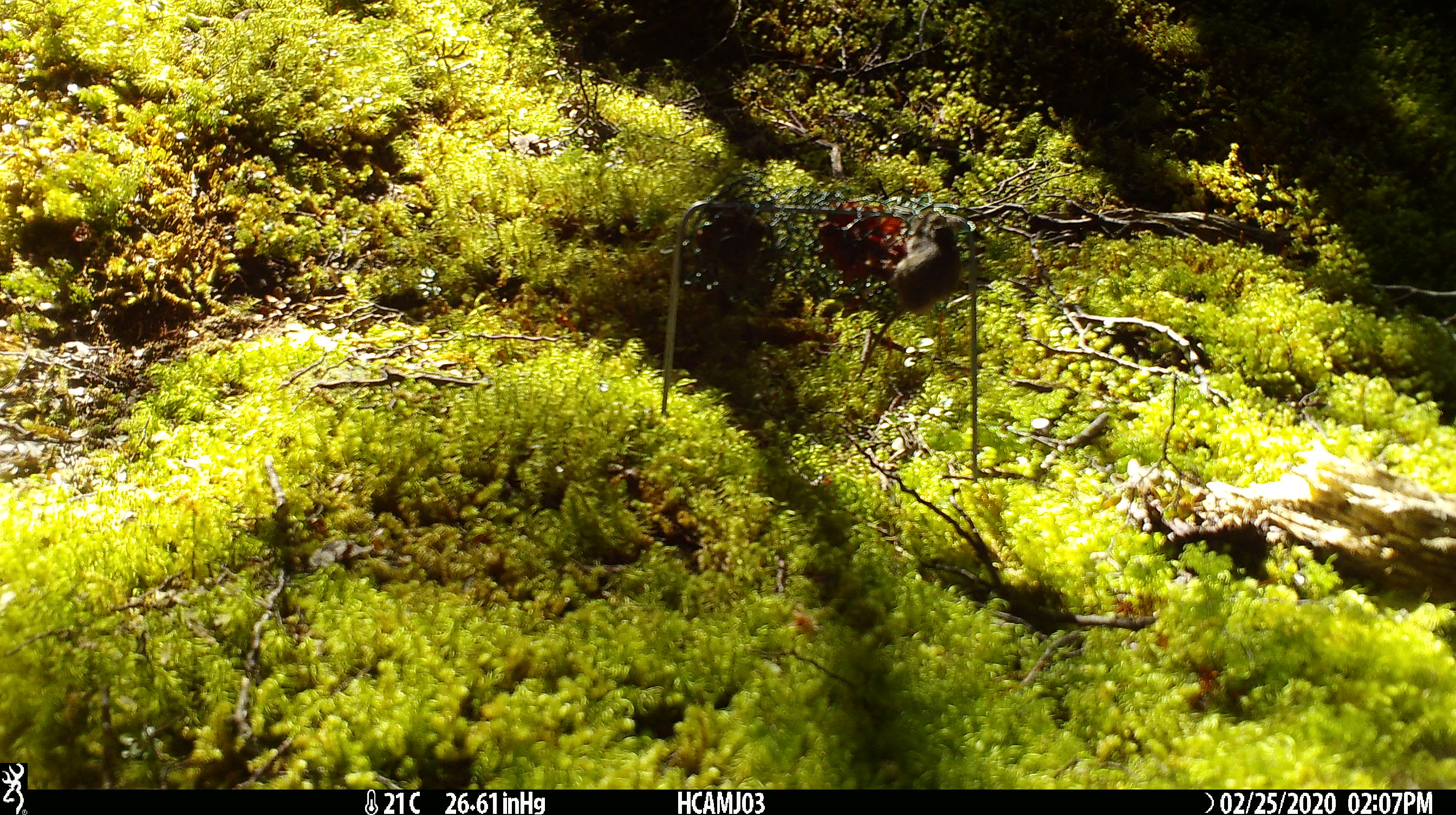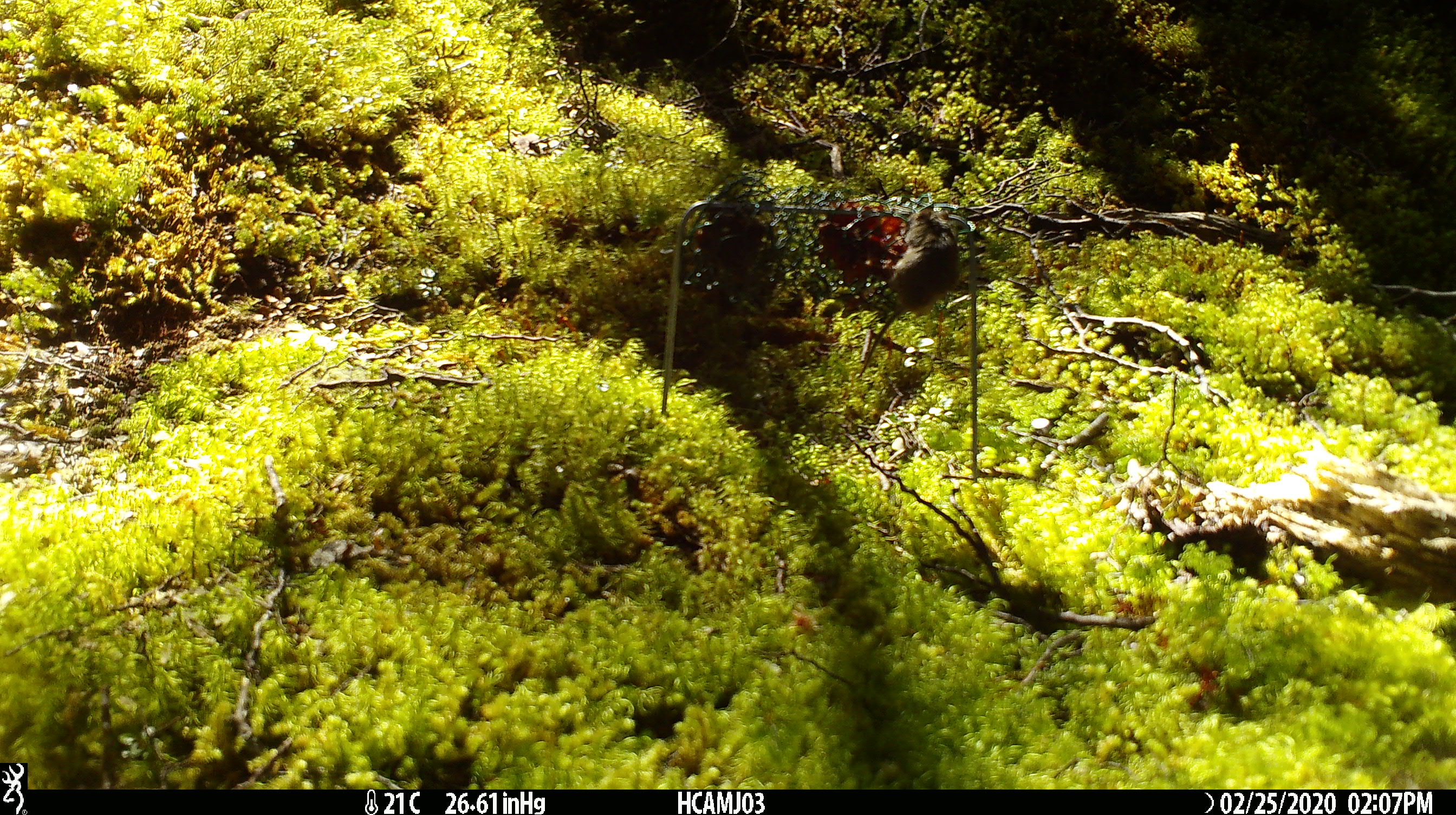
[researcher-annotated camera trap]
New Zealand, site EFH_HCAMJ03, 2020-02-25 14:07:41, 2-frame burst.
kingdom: Animalia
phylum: Chordata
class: Mammalia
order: Rodentia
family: Muridae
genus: Mus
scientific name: Mus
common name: mouse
Mouse (Mus).